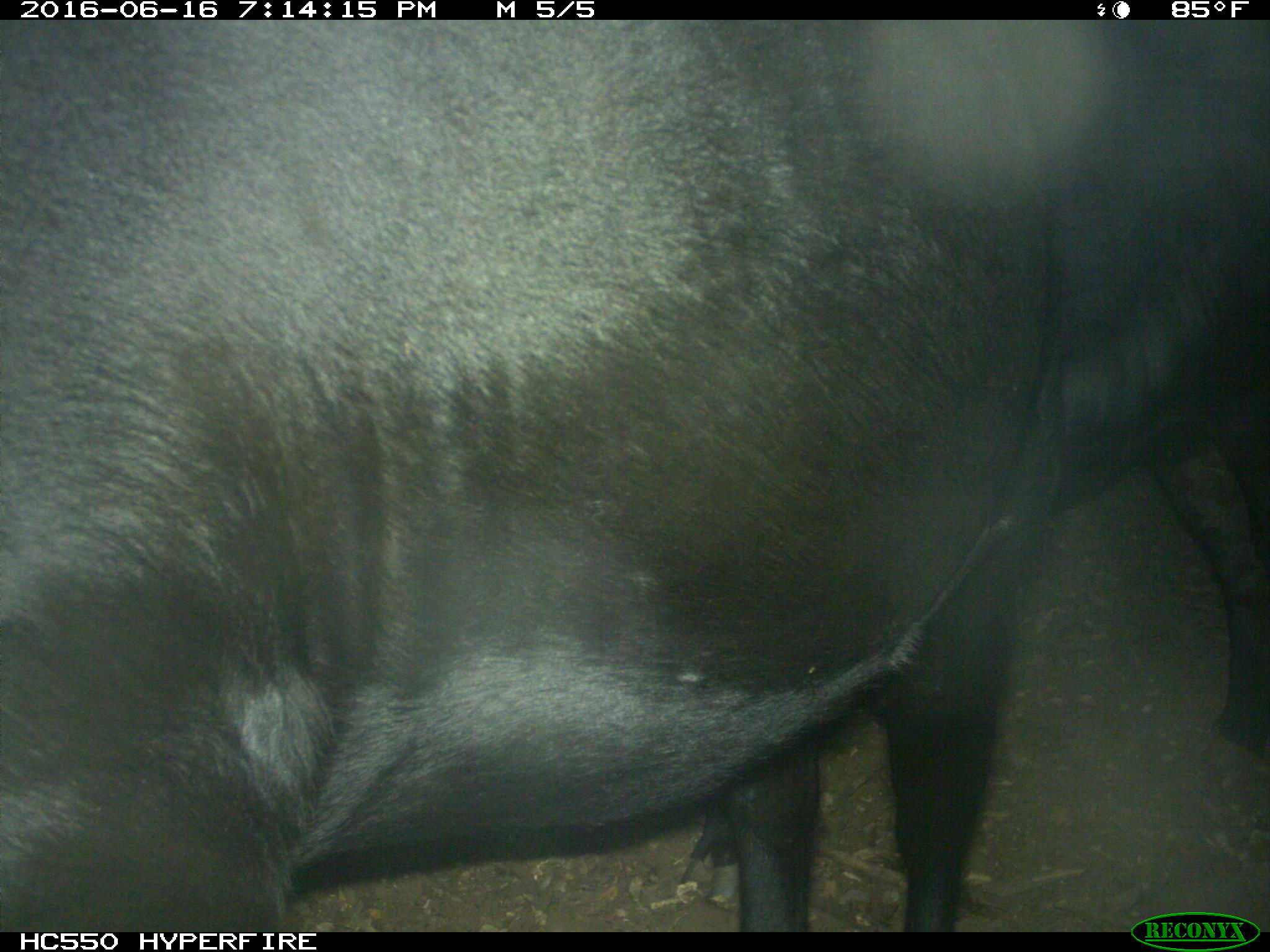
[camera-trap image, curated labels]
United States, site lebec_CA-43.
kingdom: Animalia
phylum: Chordata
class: Mammalia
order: Artiodactyla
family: Bovidae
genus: Bos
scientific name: Bos taurus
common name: domestic cow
Bos taurus (domestic cow).